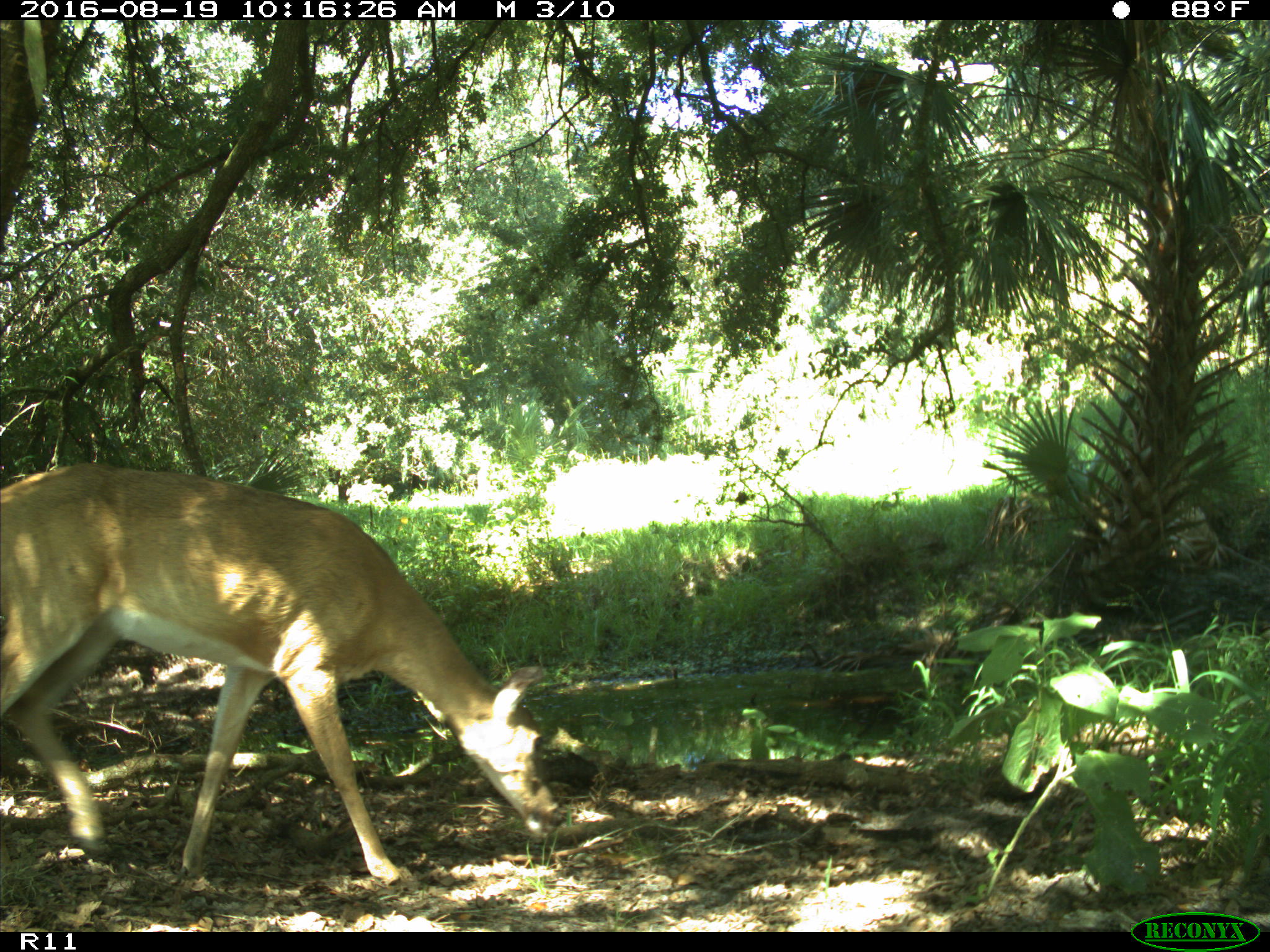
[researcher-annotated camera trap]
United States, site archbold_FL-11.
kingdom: Animalia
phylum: Chordata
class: Mammalia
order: Artiodactyla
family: Cervidae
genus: Odocoileus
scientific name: Odocoileus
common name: deer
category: unidentified deer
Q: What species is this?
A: Unidentified deer (deer) (Odocoileus).